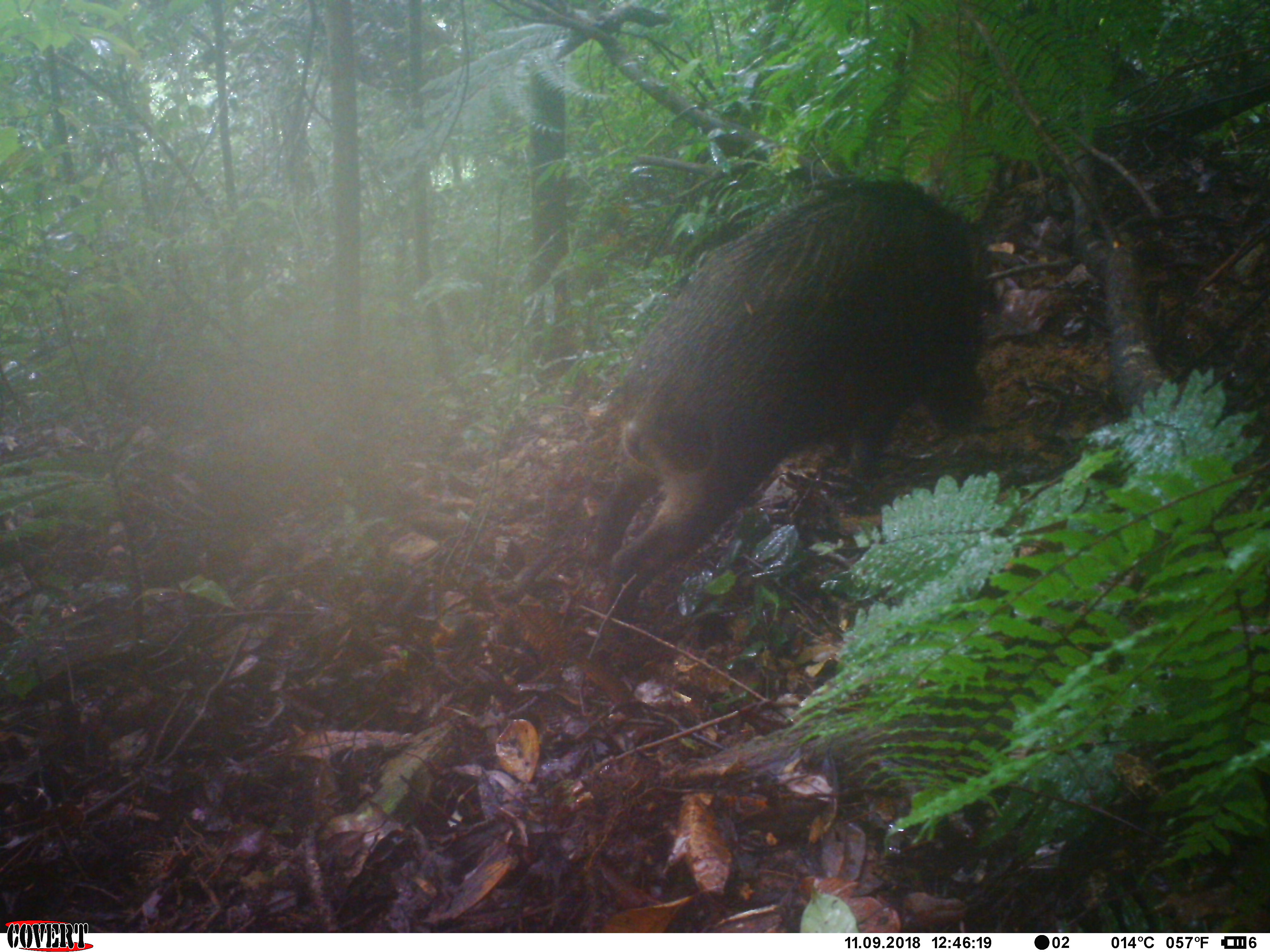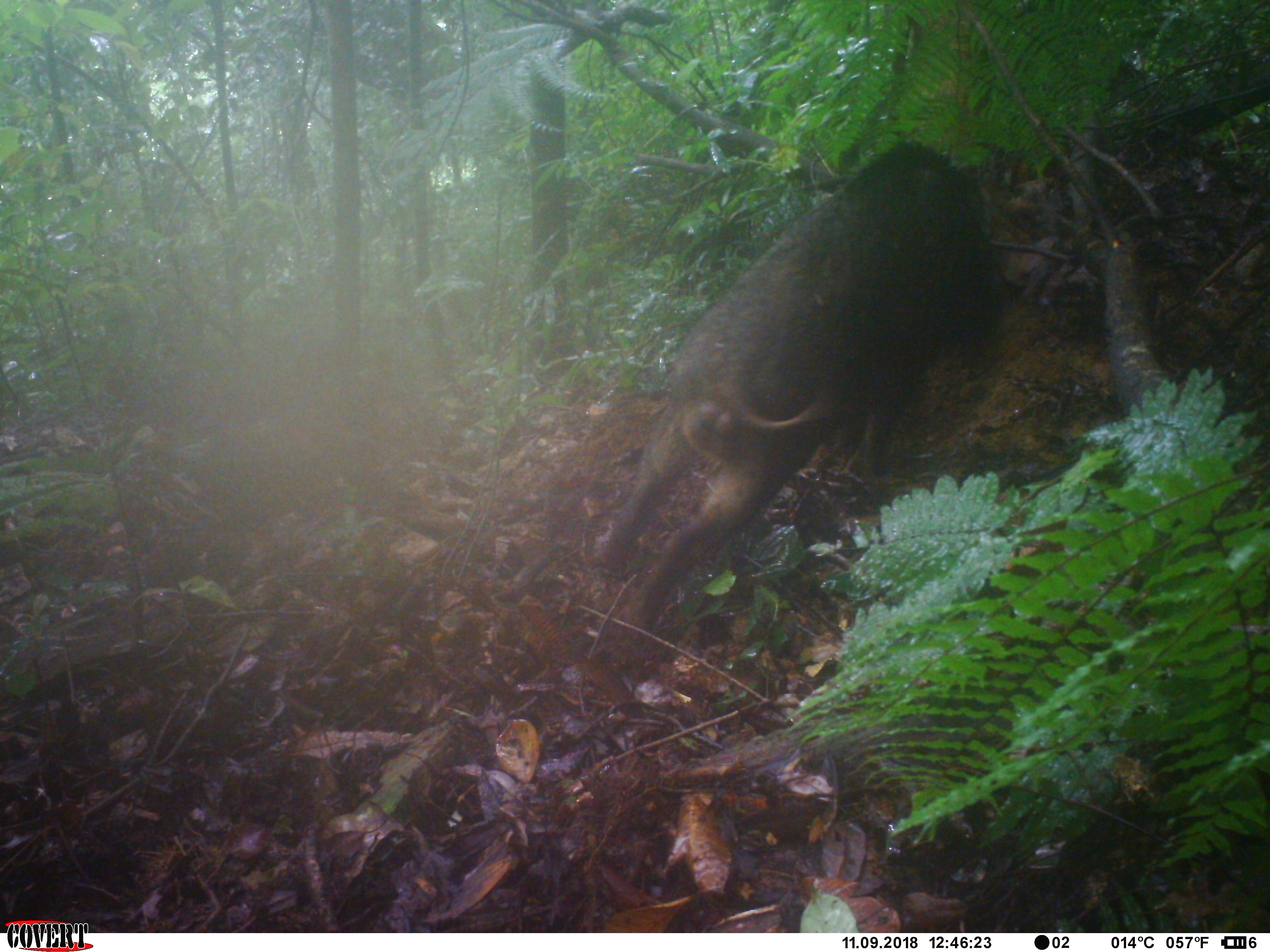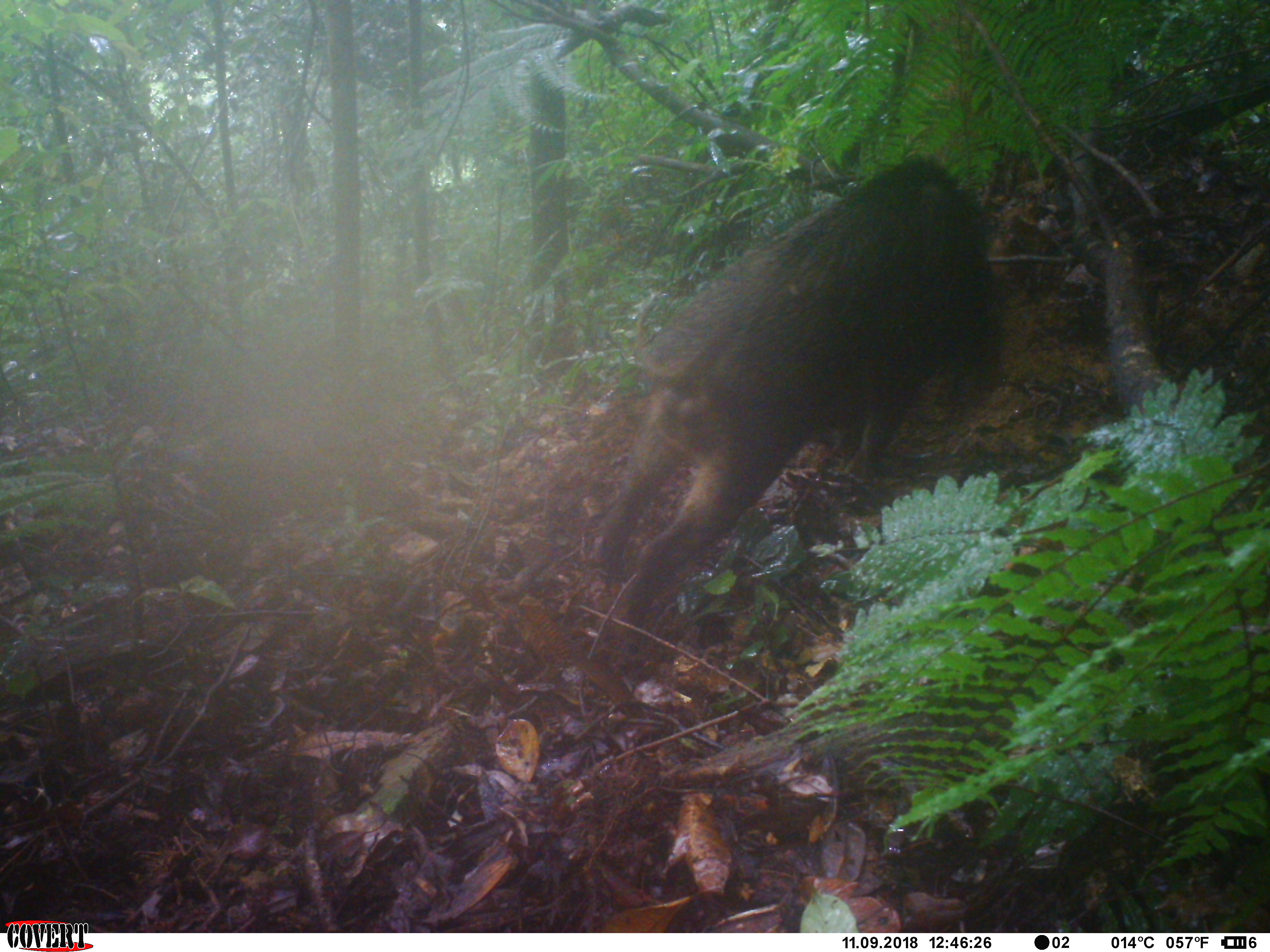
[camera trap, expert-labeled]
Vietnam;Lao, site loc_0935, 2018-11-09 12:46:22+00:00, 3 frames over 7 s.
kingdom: Animalia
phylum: Chordata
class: Mammalia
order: Artiodactyla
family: Suidae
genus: Sus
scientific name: Sus scrofa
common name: eurasian wild pig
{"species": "eurasian wild pig (Sus scrofa)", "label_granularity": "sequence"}